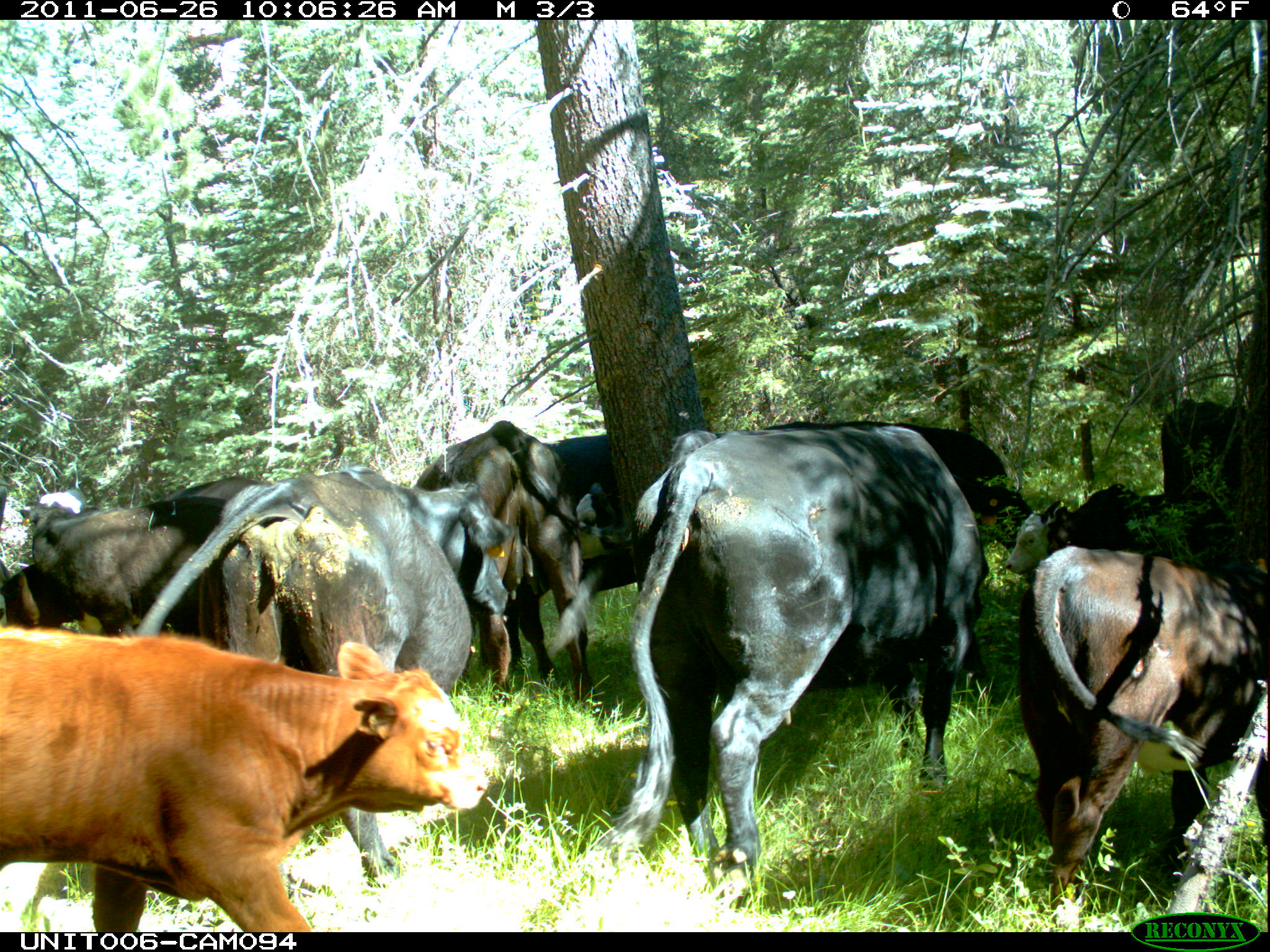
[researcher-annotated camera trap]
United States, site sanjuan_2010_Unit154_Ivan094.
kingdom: Animalia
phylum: Chordata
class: Mammalia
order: Artiodactyla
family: Bovidae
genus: Bos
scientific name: Bos taurus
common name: domestic cow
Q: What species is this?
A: Bos taurus (domestic cow).